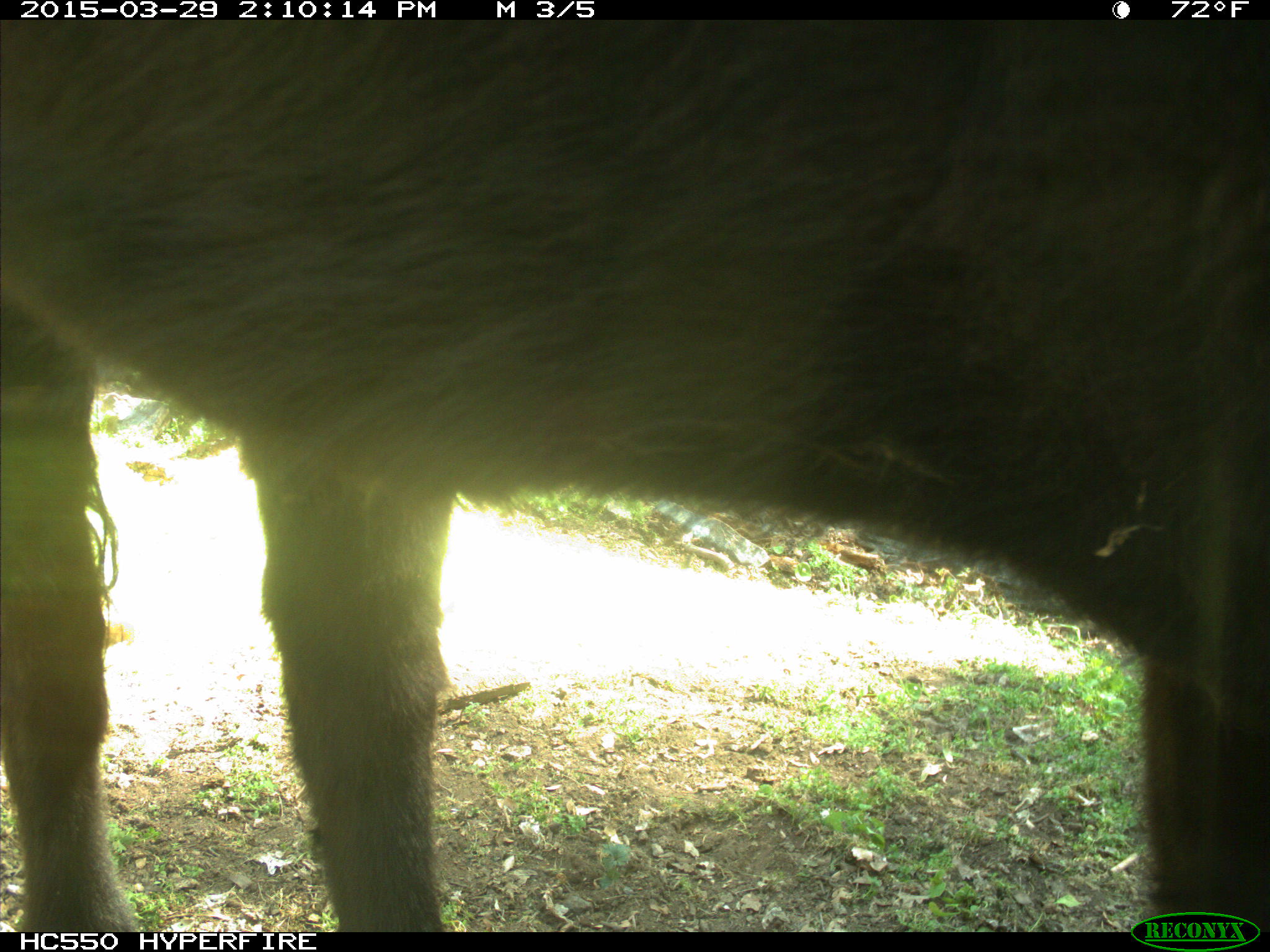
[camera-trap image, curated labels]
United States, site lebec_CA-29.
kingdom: Animalia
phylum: Chordata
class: Mammalia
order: Artiodactyla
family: Bovidae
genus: Bos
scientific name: Bos taurus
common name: domestic cow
Bos taurus (domestic cow).